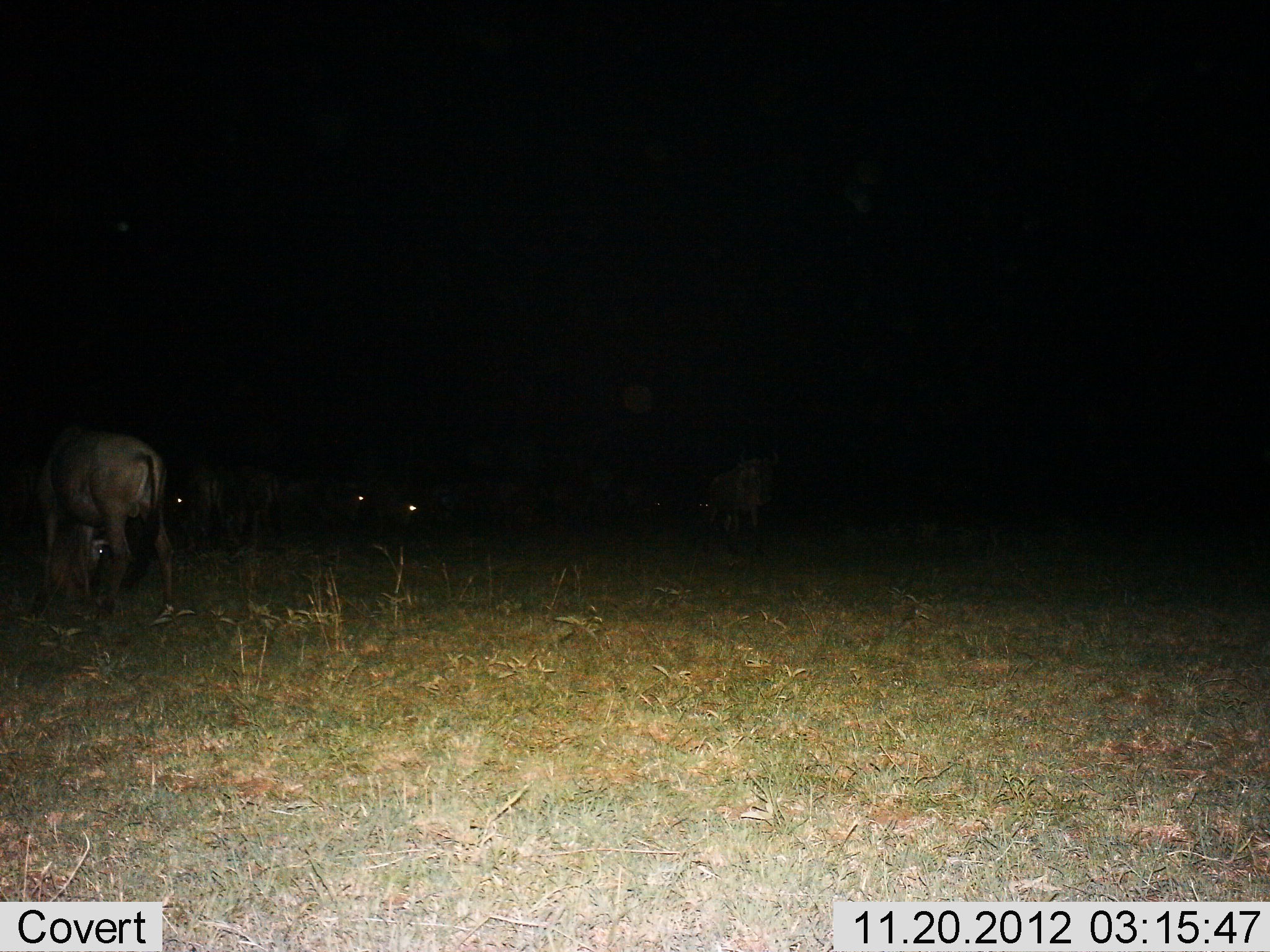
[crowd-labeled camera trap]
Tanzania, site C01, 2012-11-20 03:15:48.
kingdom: Animalia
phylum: Chordata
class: Mammalia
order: Artiodactyla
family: Bovidae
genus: Connochaetes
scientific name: Connochaetes taurinus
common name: blue wildebeest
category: wildebeest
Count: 6.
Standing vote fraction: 65%.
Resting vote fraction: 13%.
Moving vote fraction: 13%.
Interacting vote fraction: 4%.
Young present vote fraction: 13%.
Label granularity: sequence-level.